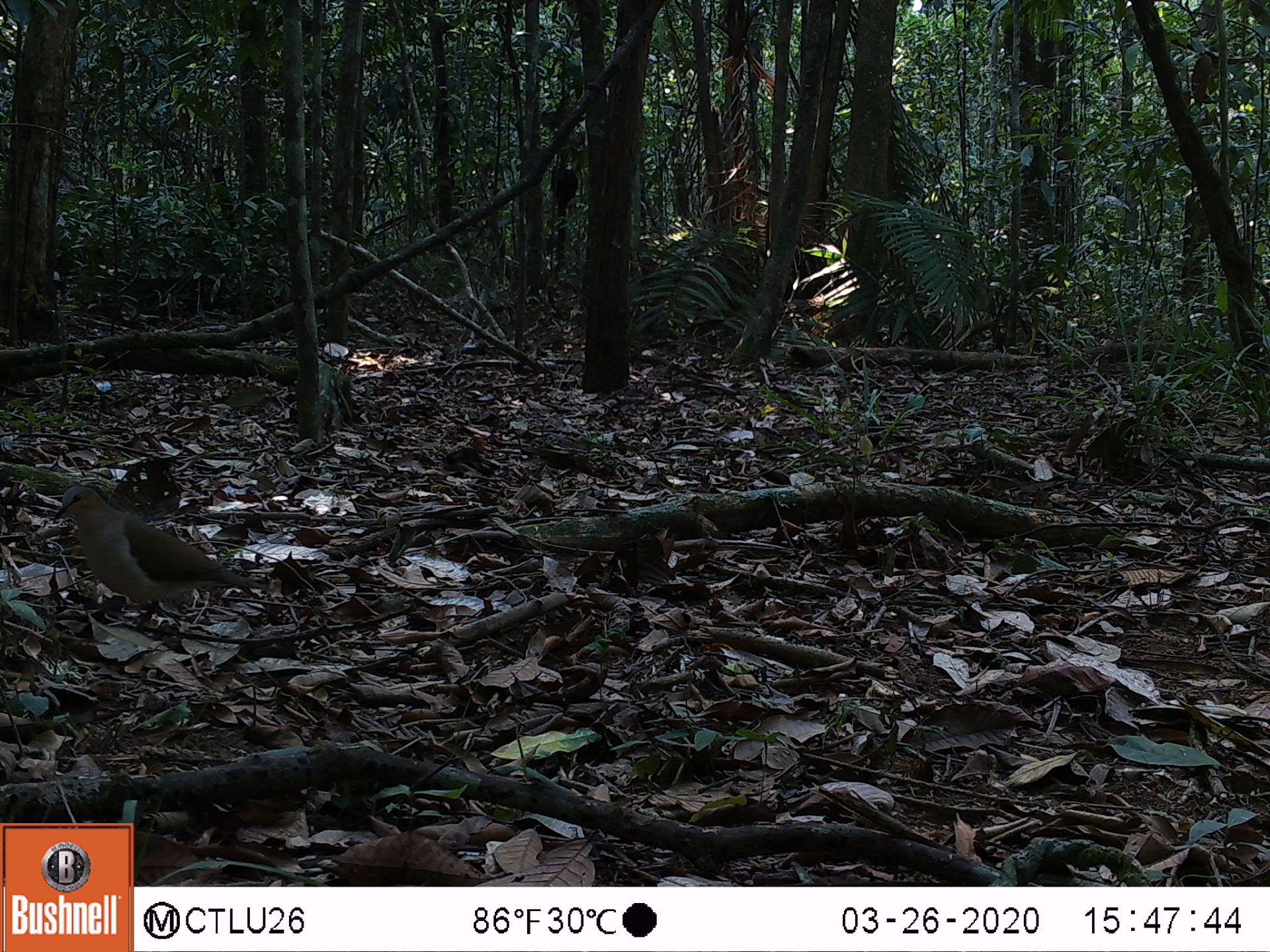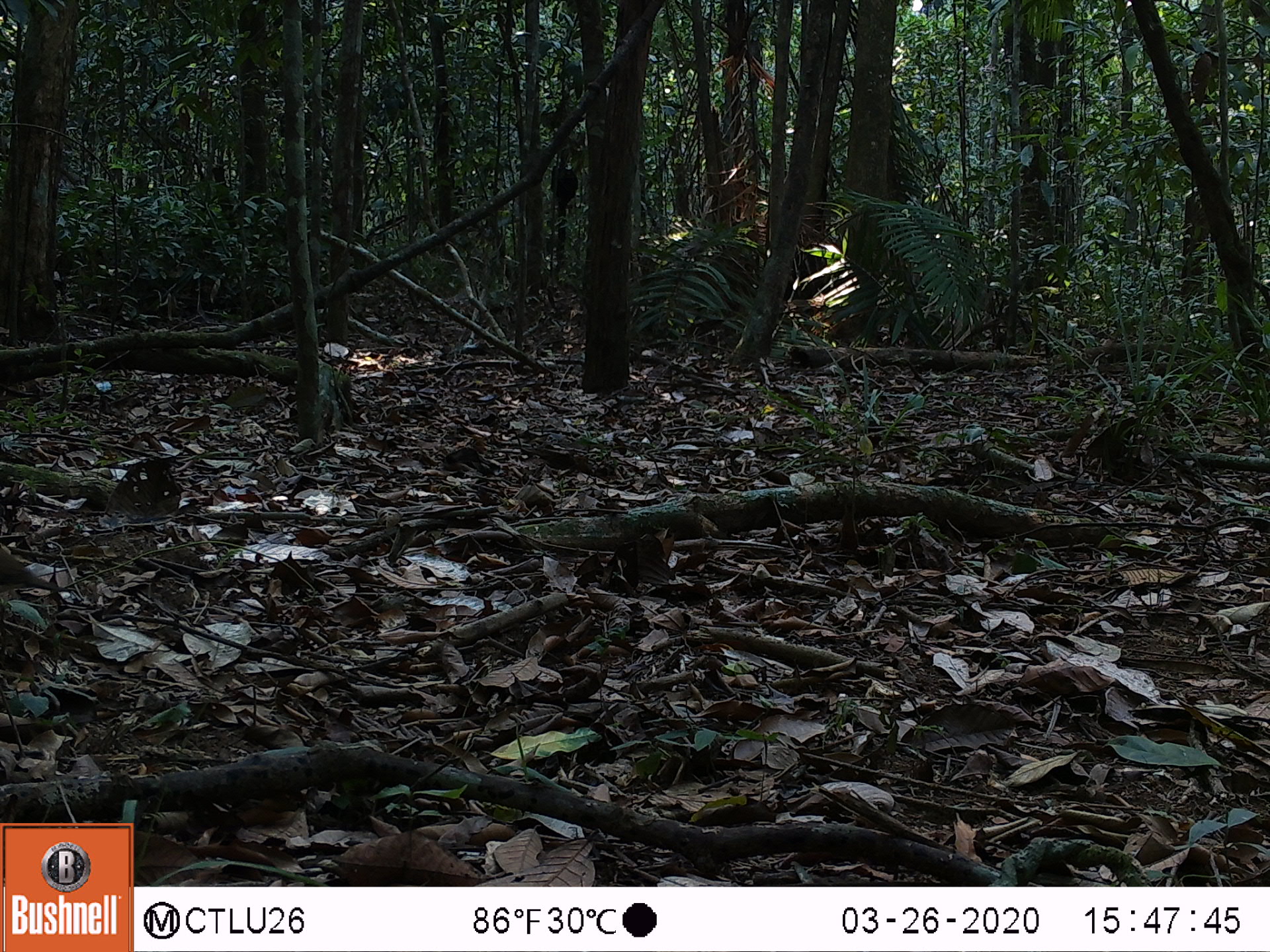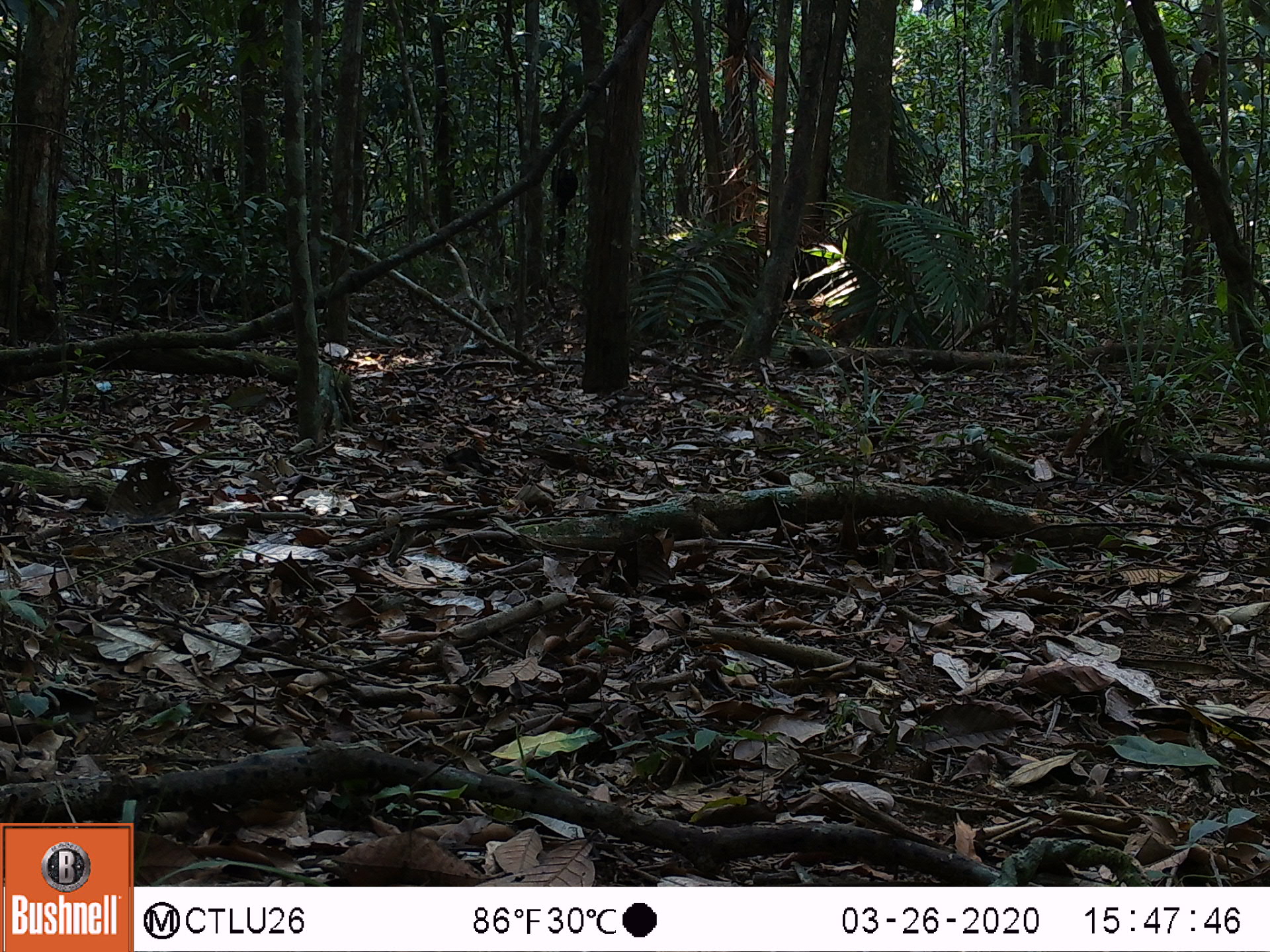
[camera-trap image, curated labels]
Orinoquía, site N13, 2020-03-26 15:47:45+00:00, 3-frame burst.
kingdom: Animalia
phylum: Chordata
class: Aves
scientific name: Aves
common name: bird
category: unknown bird